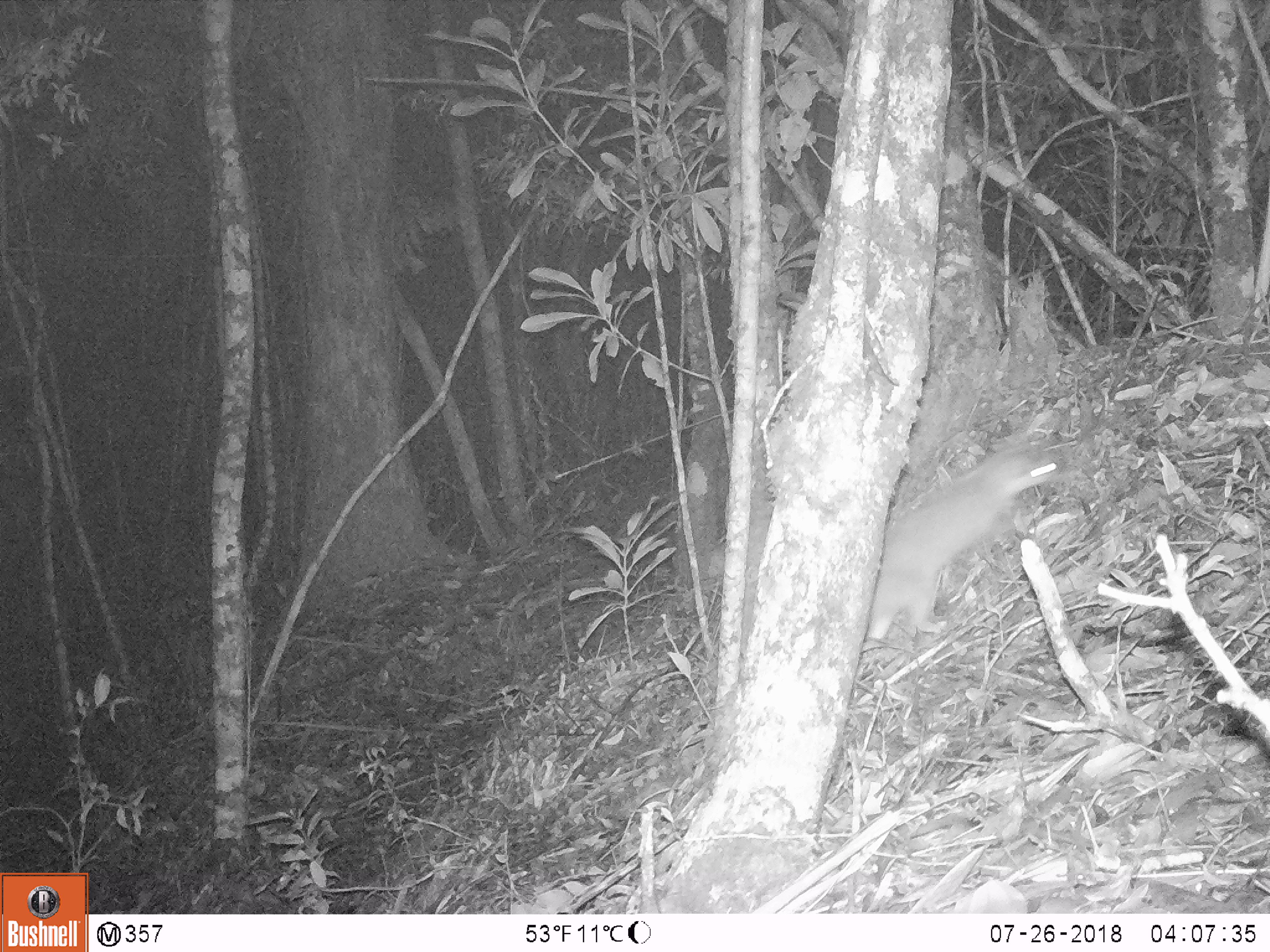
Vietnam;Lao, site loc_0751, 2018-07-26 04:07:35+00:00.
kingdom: Animalia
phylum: Chordata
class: Mammalia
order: Carnivora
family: Mustelidae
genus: Melogale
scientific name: Melogale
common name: ferret badger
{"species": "ferret badger (Melogale)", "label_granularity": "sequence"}